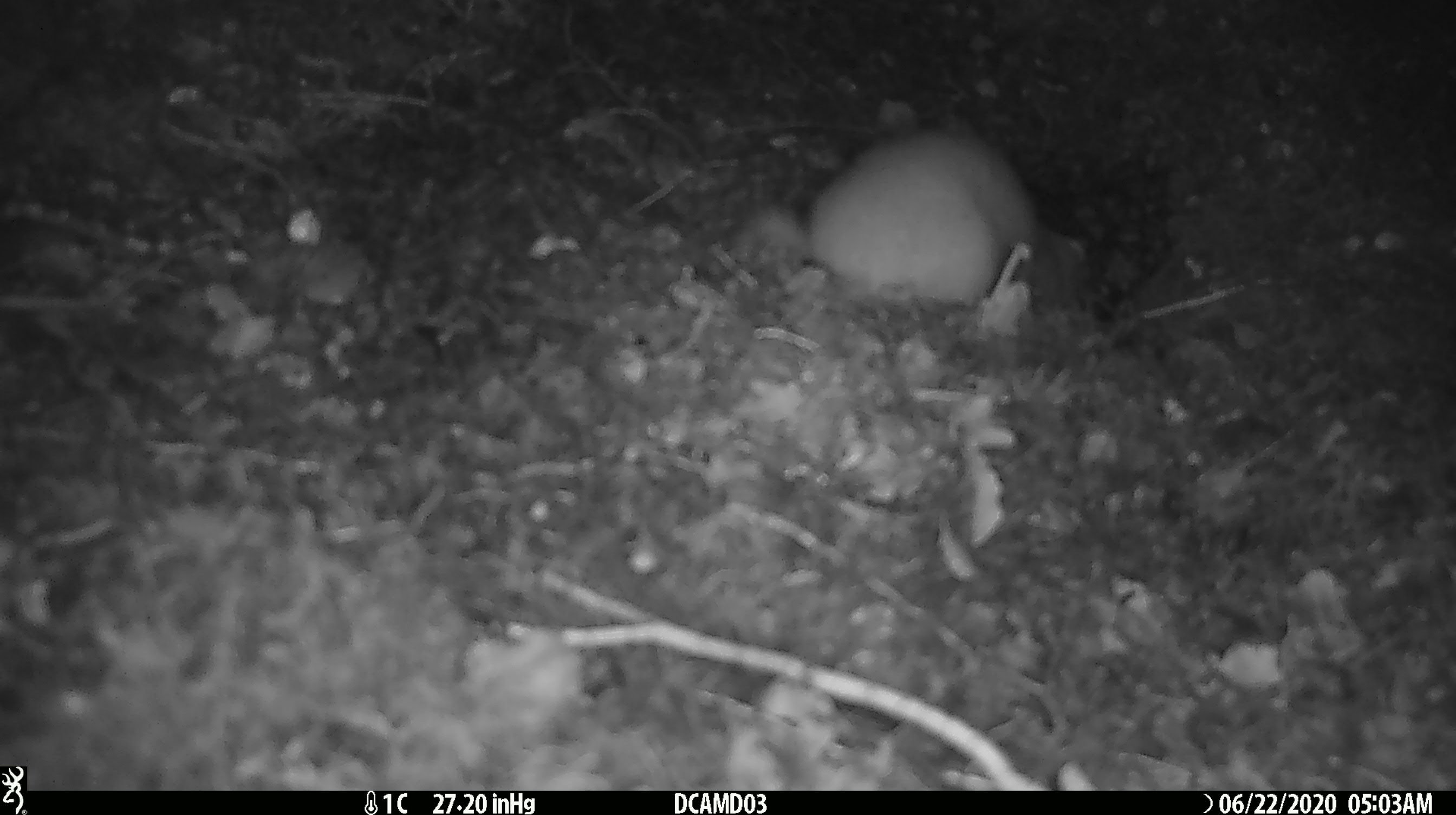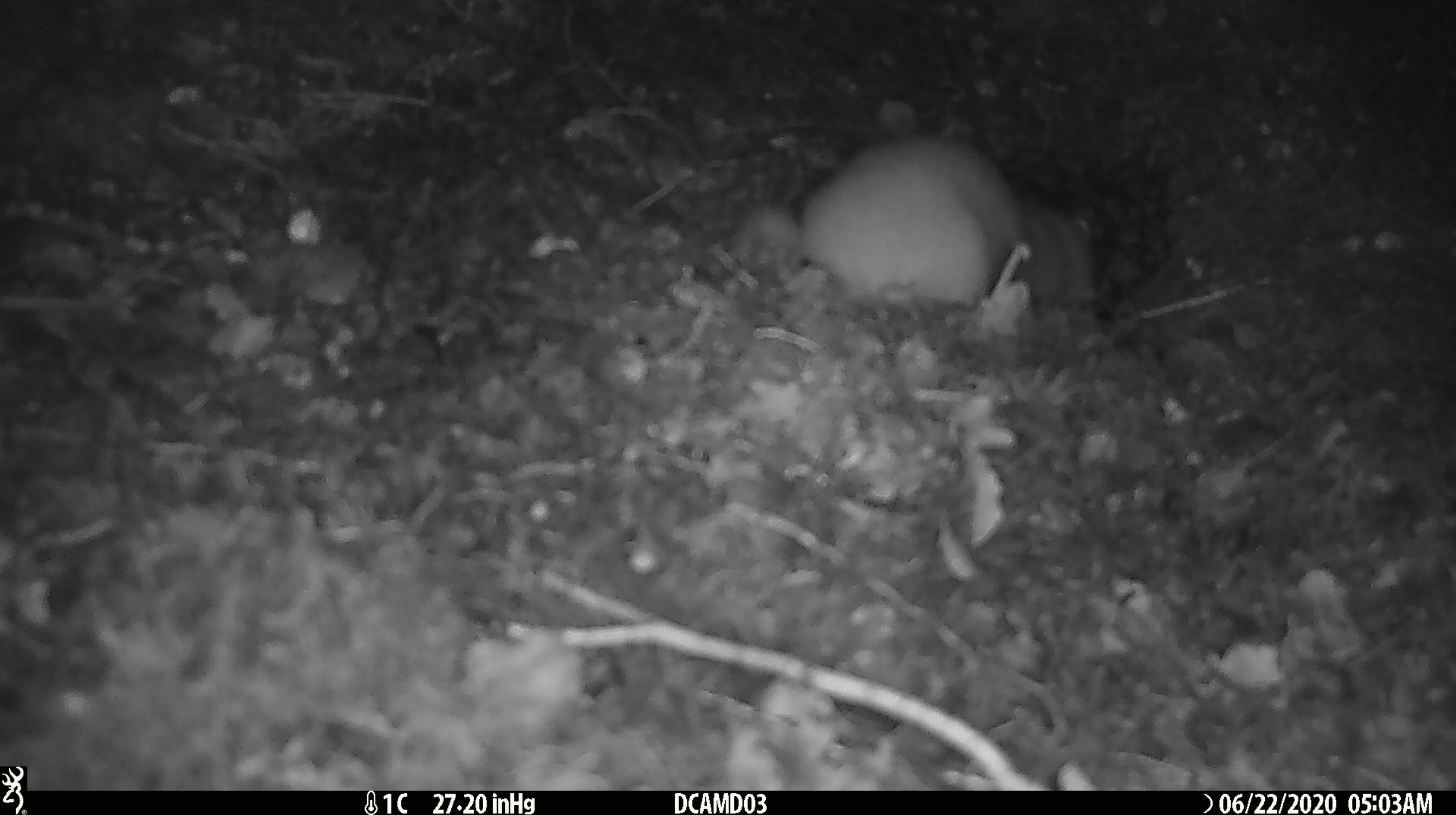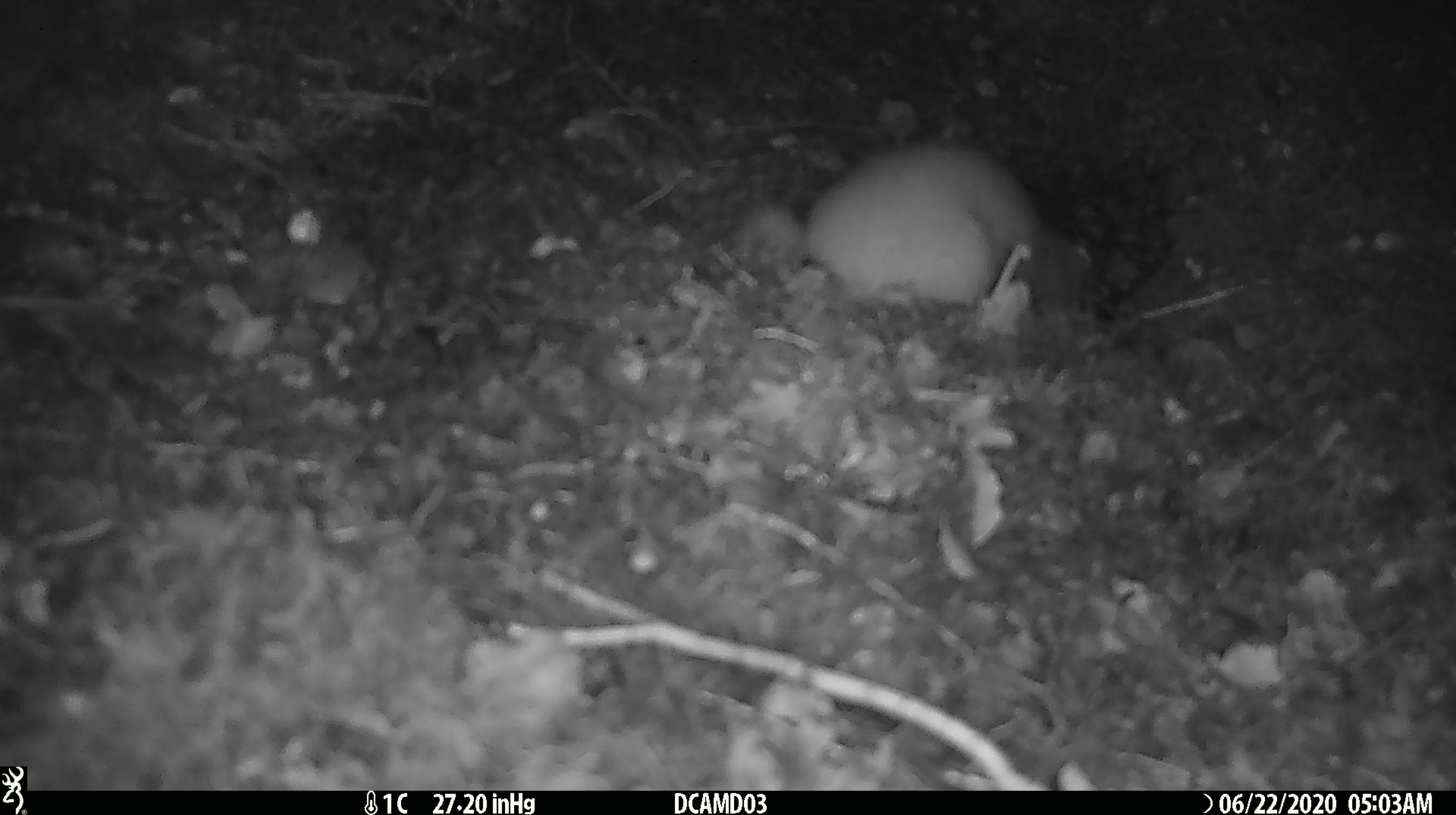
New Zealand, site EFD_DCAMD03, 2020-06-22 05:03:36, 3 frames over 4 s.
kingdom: Animalia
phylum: Chordata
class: Mammalia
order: Carnivora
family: Mustelidae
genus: Mustela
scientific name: Mustela erminea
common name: stoat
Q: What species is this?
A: Stoat (Mustela erminea).